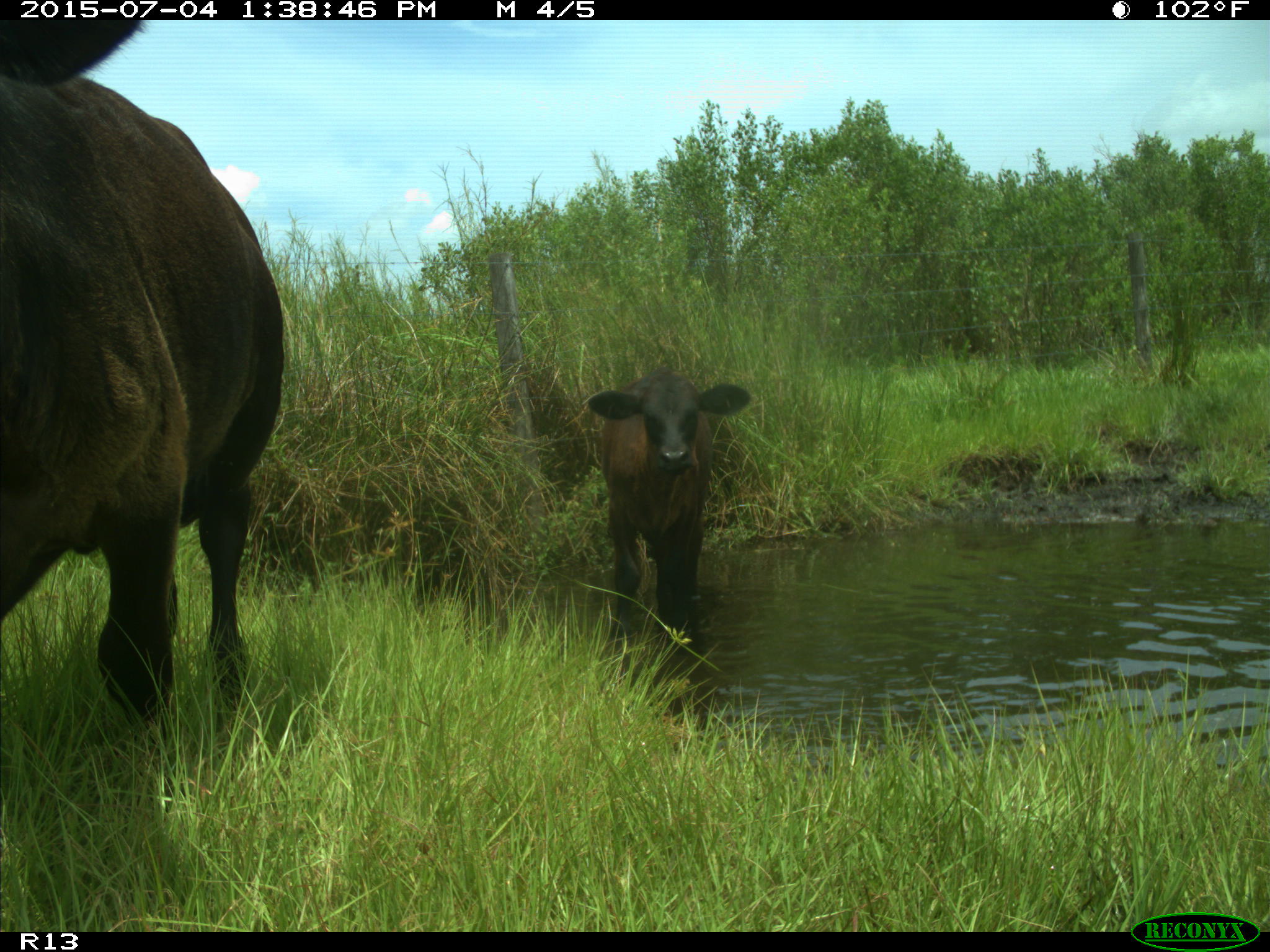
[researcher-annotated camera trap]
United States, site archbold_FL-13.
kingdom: Animalia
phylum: Chordata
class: Mammalia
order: Artiodactyla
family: Bovidae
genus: Bos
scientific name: Bos taurus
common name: domestic cow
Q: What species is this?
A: Bos taurus (domestic cow).